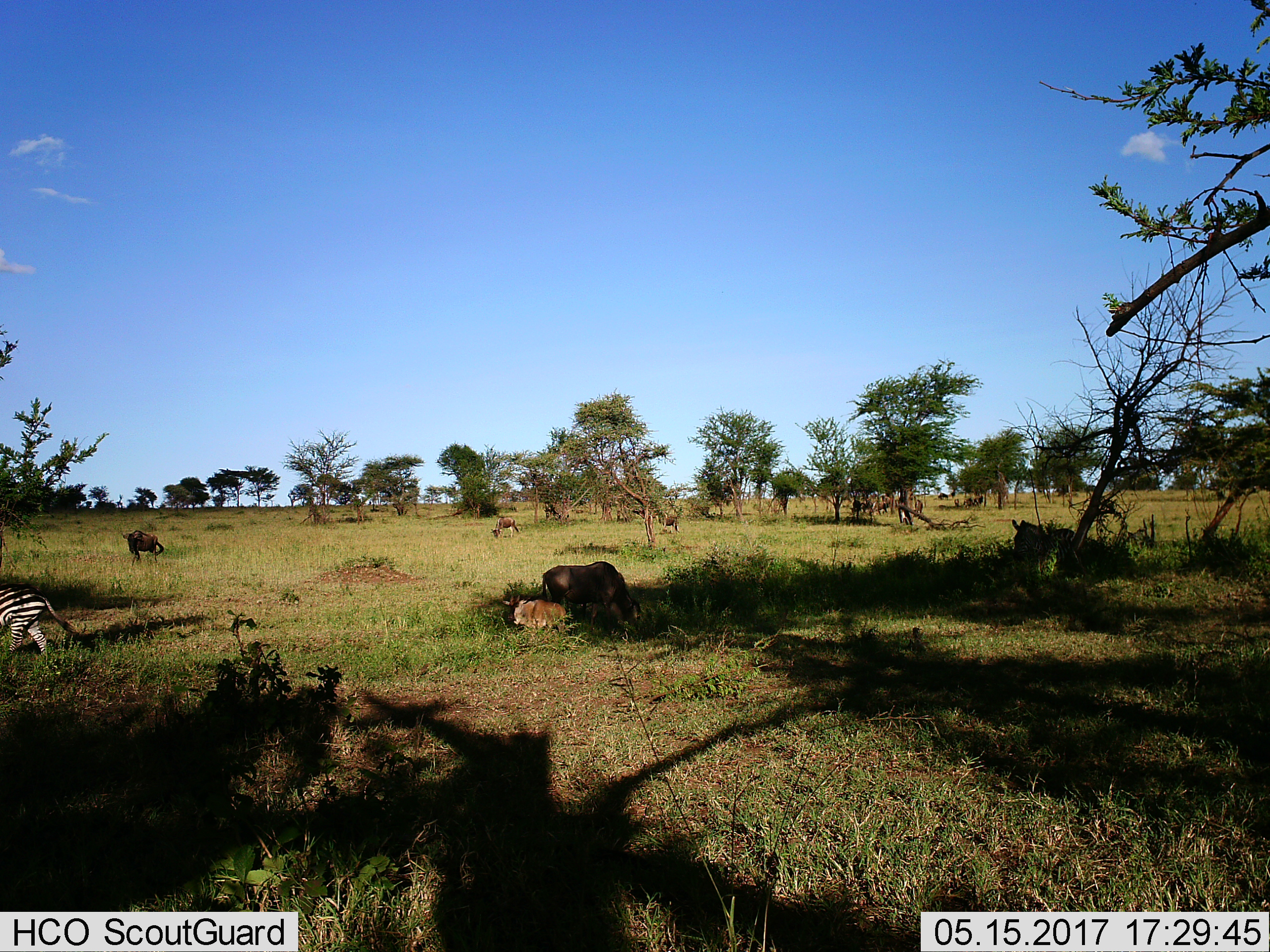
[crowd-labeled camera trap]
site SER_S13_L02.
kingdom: Animalia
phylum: Chordata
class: Mammalia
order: Artiodactyla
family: Bovidae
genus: Connochaetes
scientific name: Connochaetes taurinus taurinus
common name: blue wildebeest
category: wildebeestblue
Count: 7.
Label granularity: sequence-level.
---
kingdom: Animalia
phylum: Chordata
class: Mammalia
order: Perissodactyla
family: Equidae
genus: Equus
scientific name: Equus quagga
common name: plains zebra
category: zebraplains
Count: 1.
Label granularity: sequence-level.